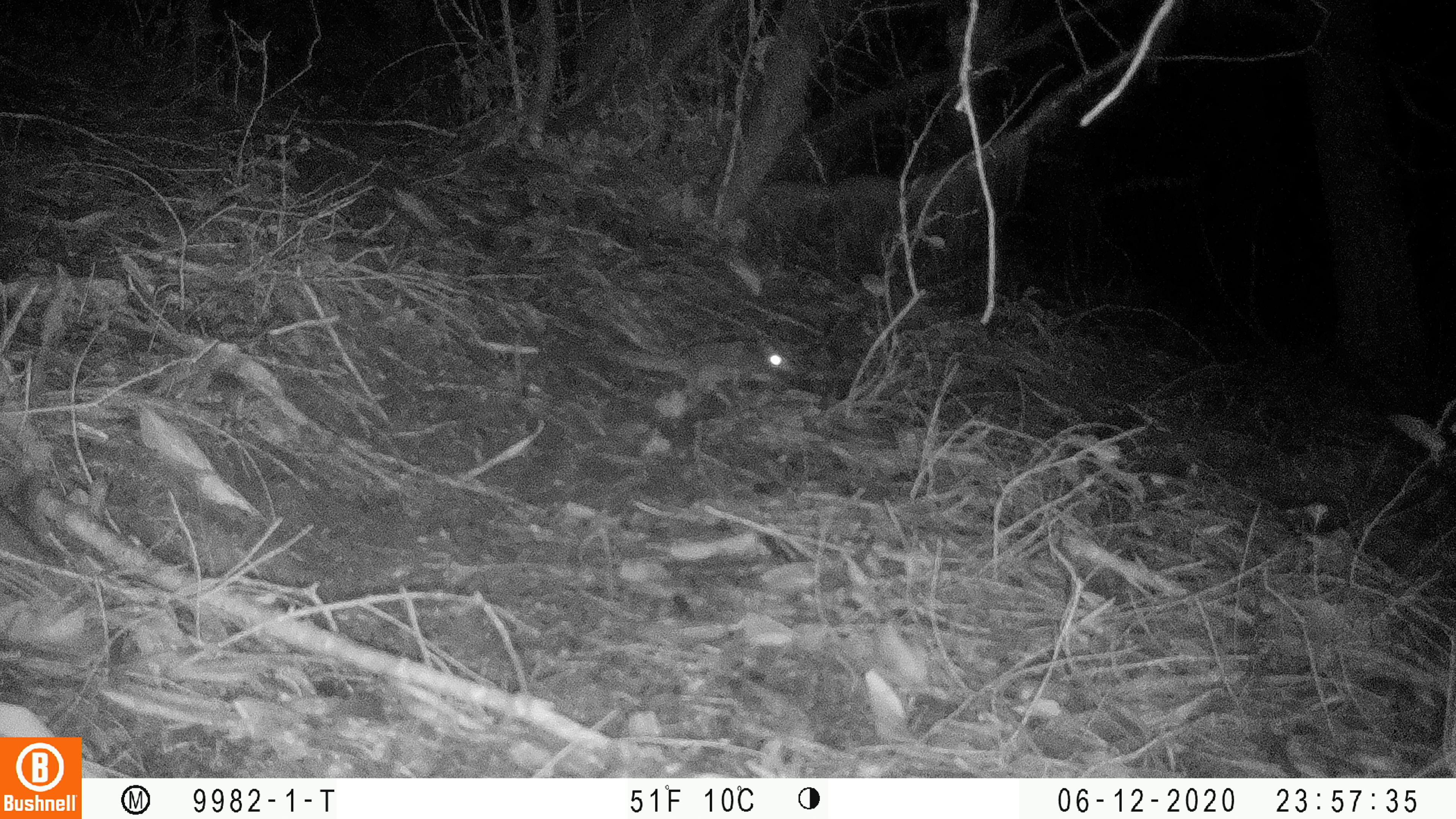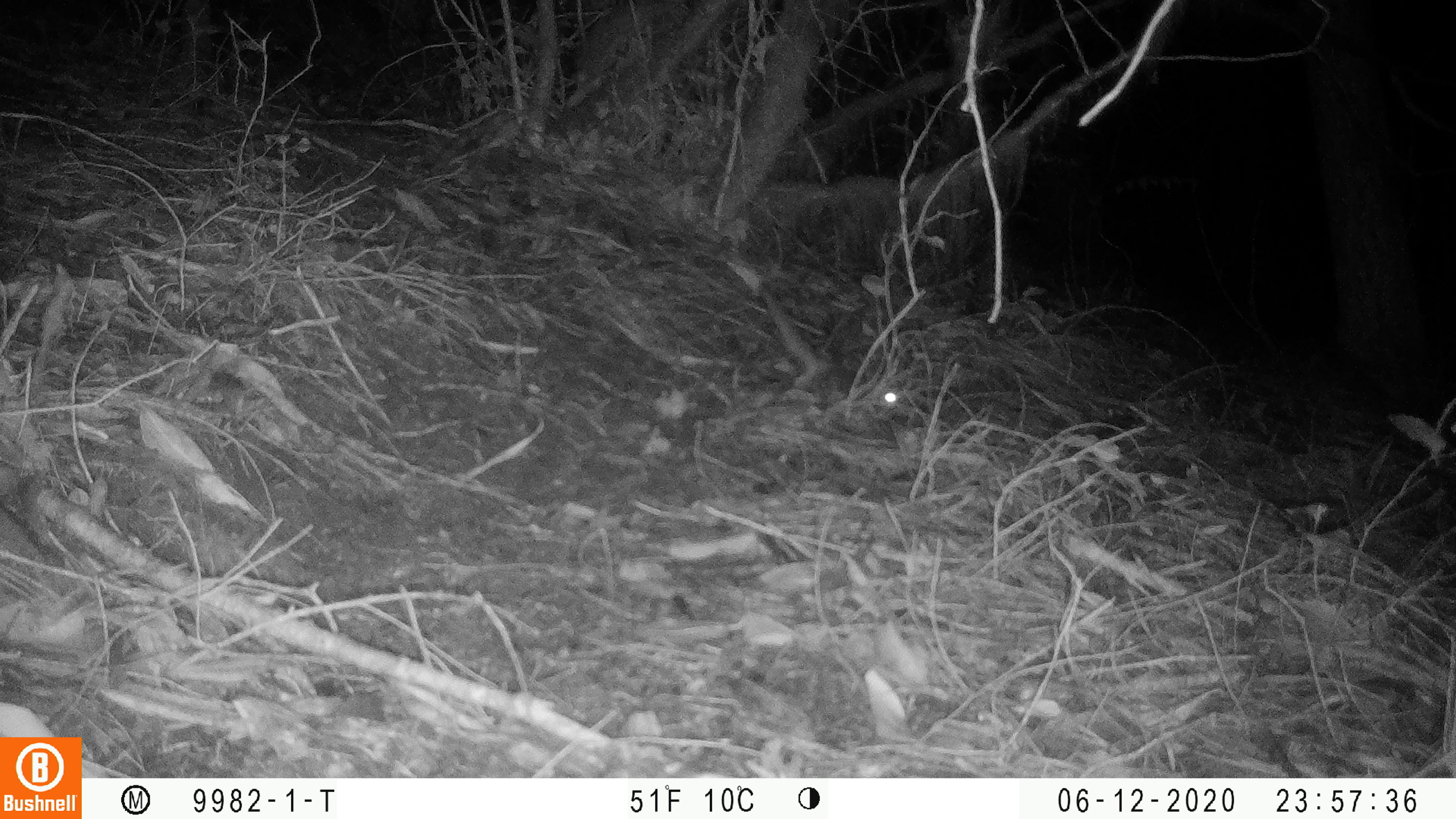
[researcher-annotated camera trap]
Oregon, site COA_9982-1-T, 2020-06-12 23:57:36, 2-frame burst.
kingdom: Animalia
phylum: Chordata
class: Mammalia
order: Rodentia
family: Sciuridae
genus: Glaucomys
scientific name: Glaucomys oregonensis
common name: humboldt's flying squirrel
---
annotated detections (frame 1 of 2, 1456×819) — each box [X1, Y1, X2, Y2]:
humboldt's flying squirrel: [612, 327, 797, 411]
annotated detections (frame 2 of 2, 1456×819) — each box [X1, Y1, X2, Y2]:
humboldt's flying squirrel: [760, 289, 905, 422]